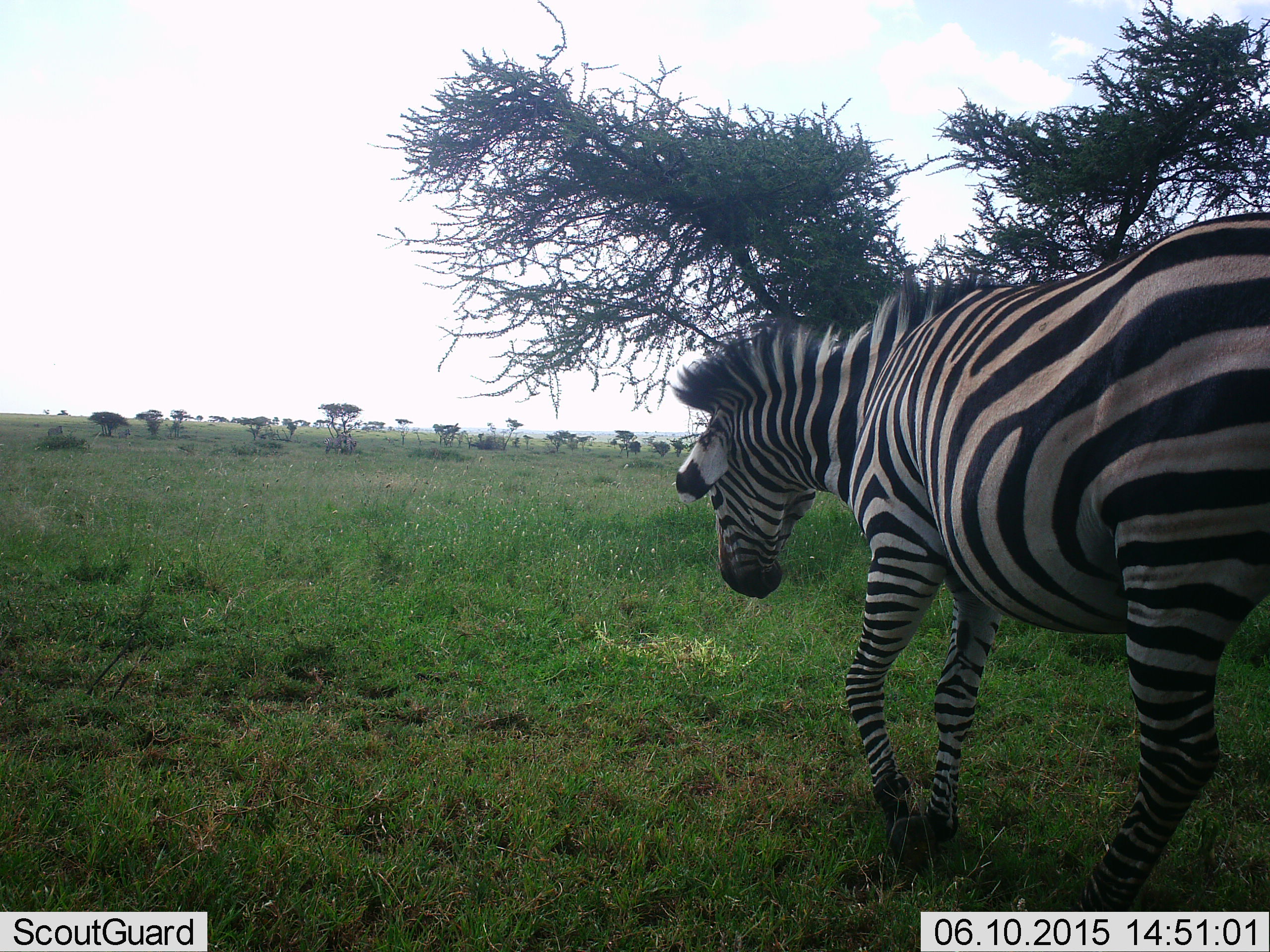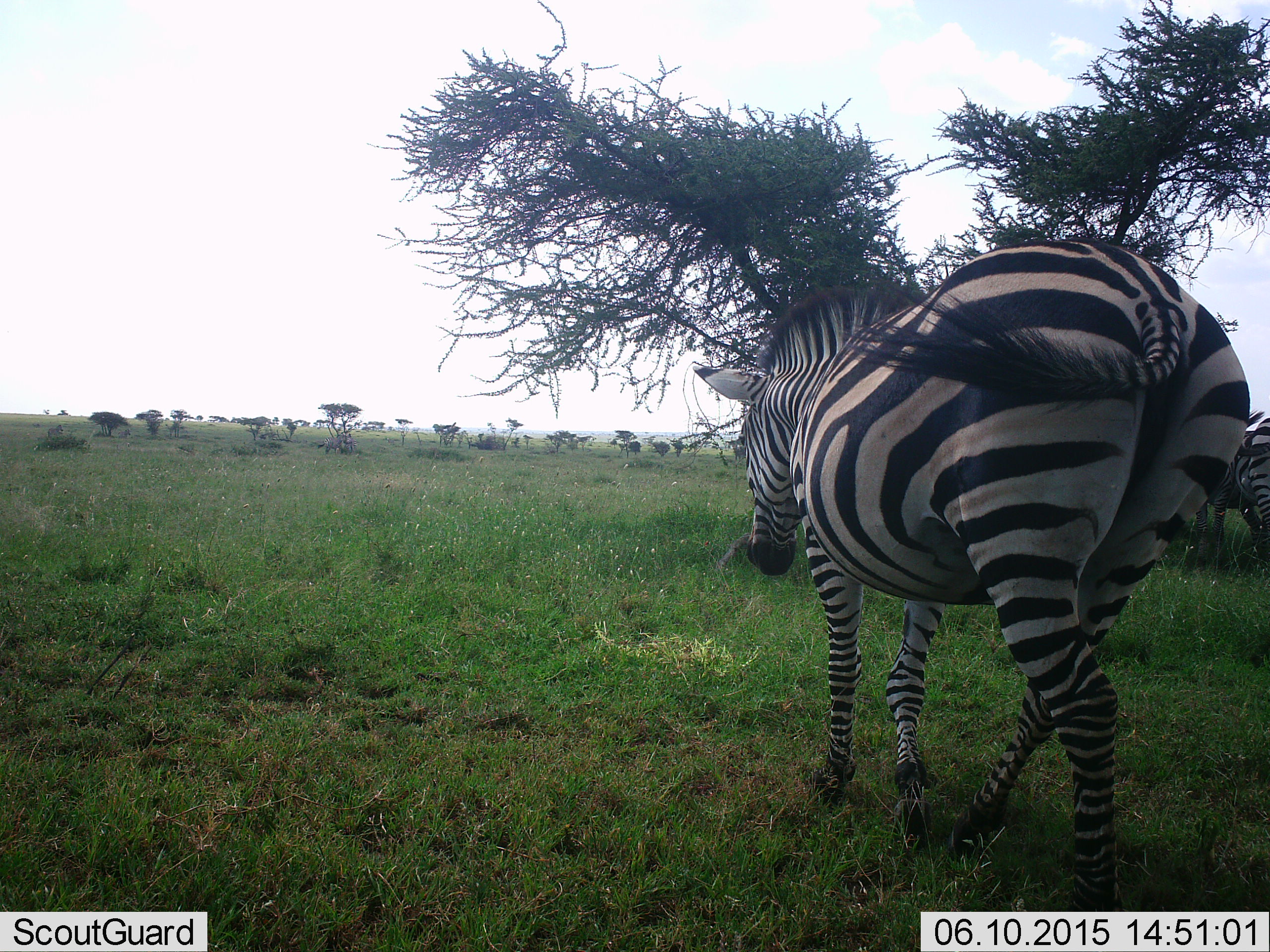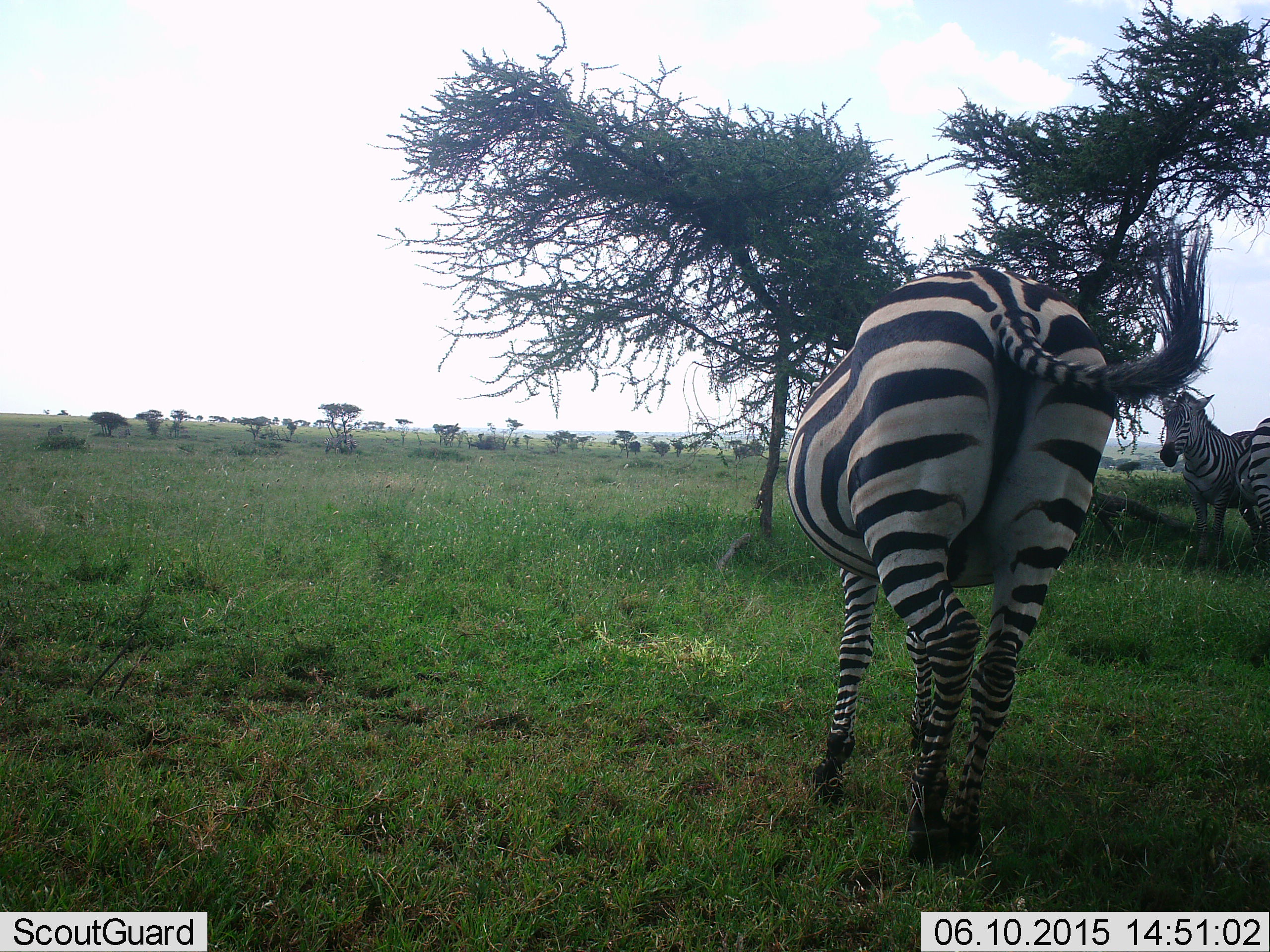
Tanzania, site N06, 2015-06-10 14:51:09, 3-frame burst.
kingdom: Animalia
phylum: Chordata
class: Mammalia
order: Perissodactyla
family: Equidae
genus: Equus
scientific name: Equus quagga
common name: plains zebra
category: zebra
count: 2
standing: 60%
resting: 0%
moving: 90%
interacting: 0%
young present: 0%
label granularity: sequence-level